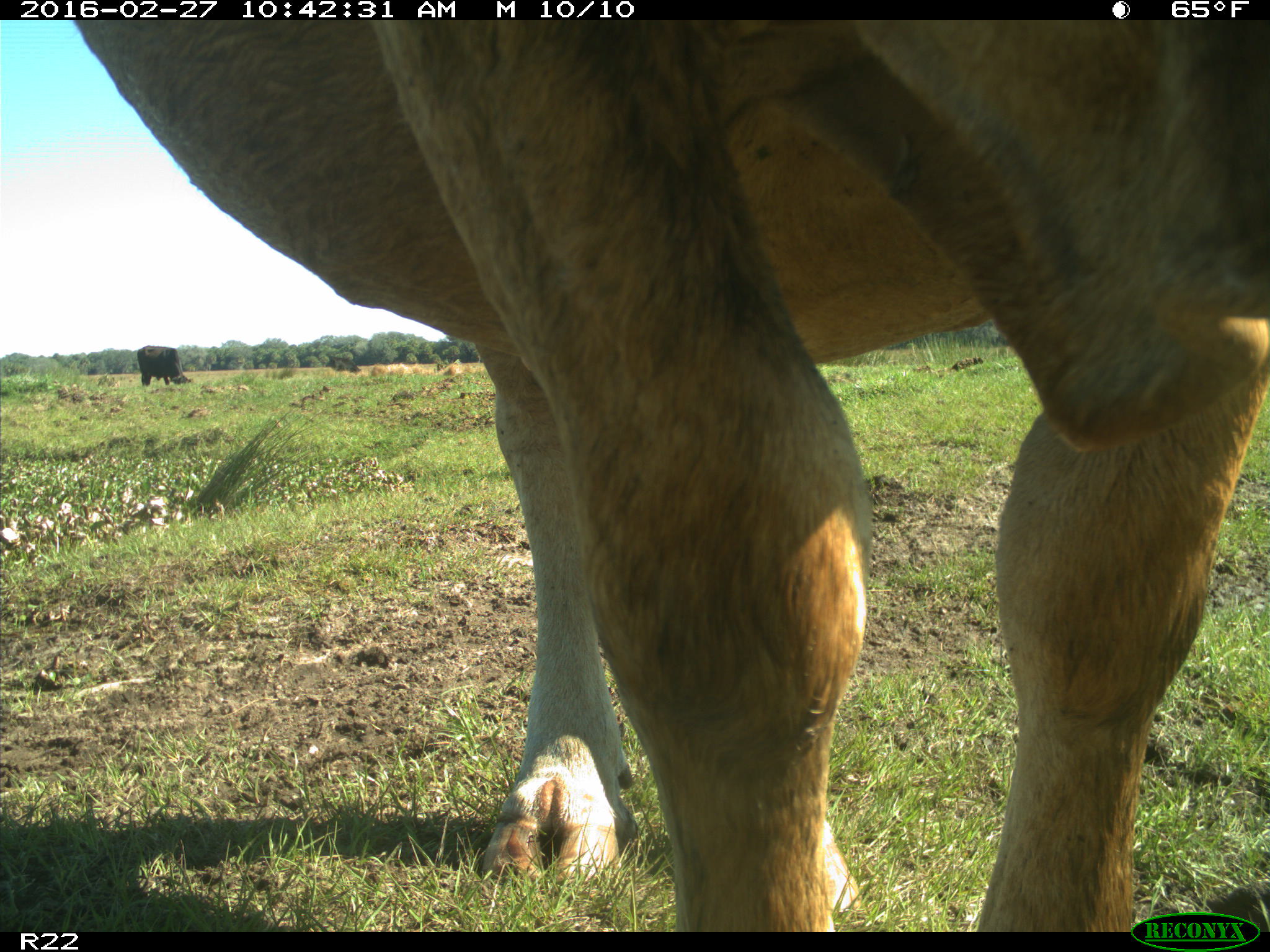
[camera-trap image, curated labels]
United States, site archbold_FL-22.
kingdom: Animalia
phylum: Chordata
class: Mammalia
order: Artiodactyla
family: Bovidae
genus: Bos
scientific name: Bos taurus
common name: domestic cow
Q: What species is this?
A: Bos taurus (domestic cow).